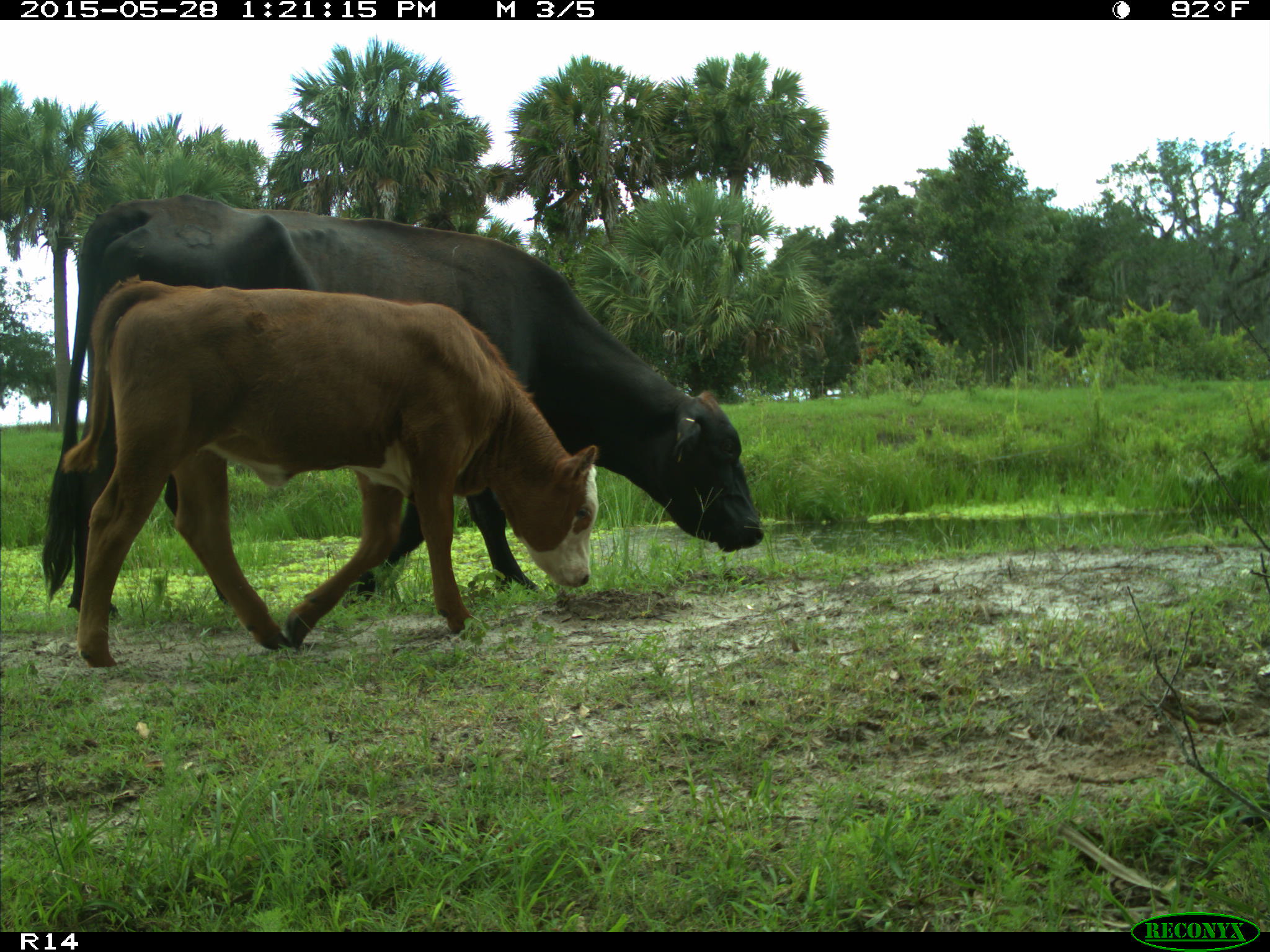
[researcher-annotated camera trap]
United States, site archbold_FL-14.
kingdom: Animalia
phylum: Chordata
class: Mammalia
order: Artiodactyla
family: Bovidae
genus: Bos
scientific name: Bos taurus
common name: domestic cow